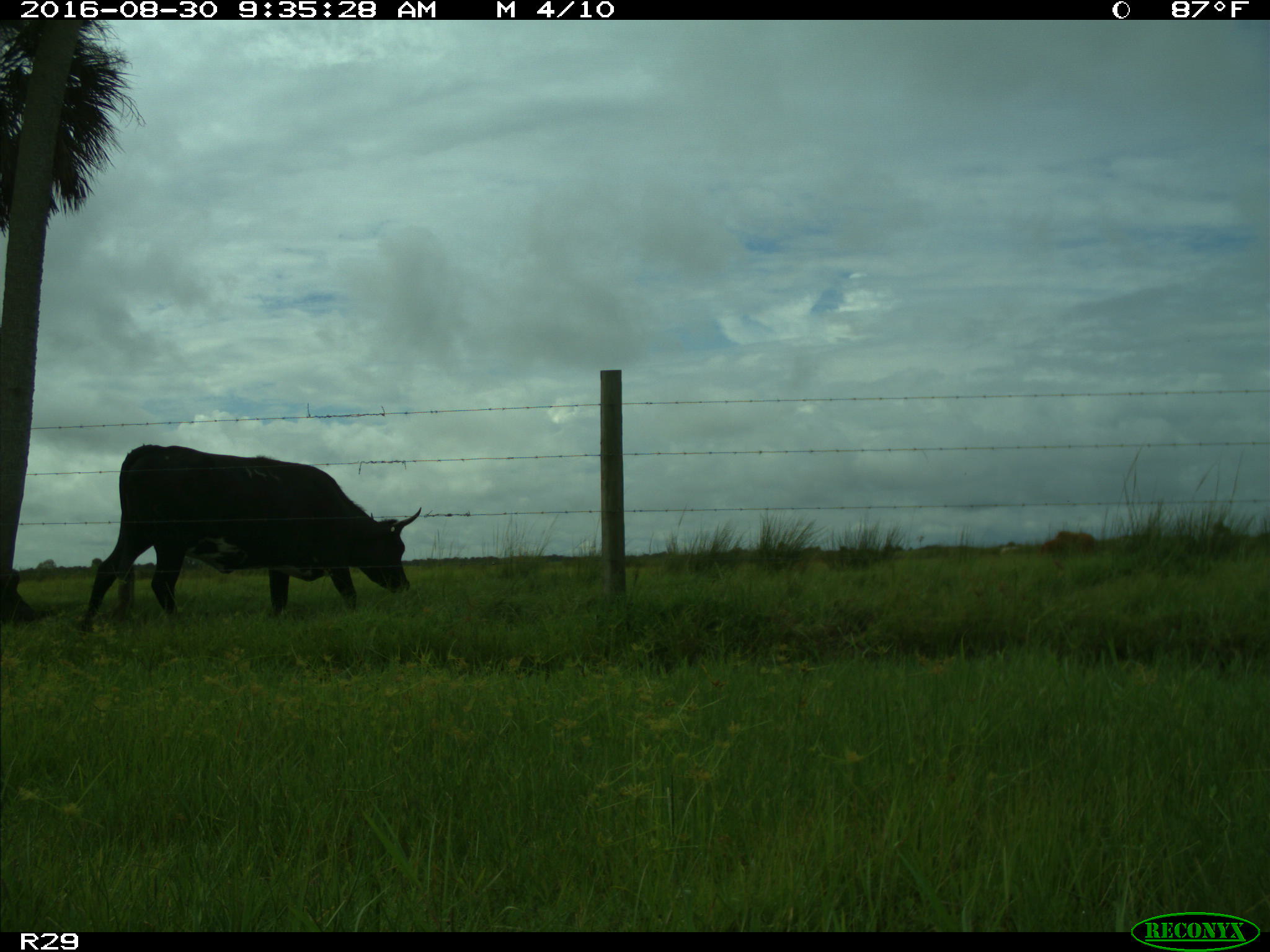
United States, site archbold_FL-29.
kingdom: Animalia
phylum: Chordata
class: Mammalia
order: Artiodactyla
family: Bovidae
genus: Bos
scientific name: Bos taurus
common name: domestic cow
Bos taurus (domestic cow).